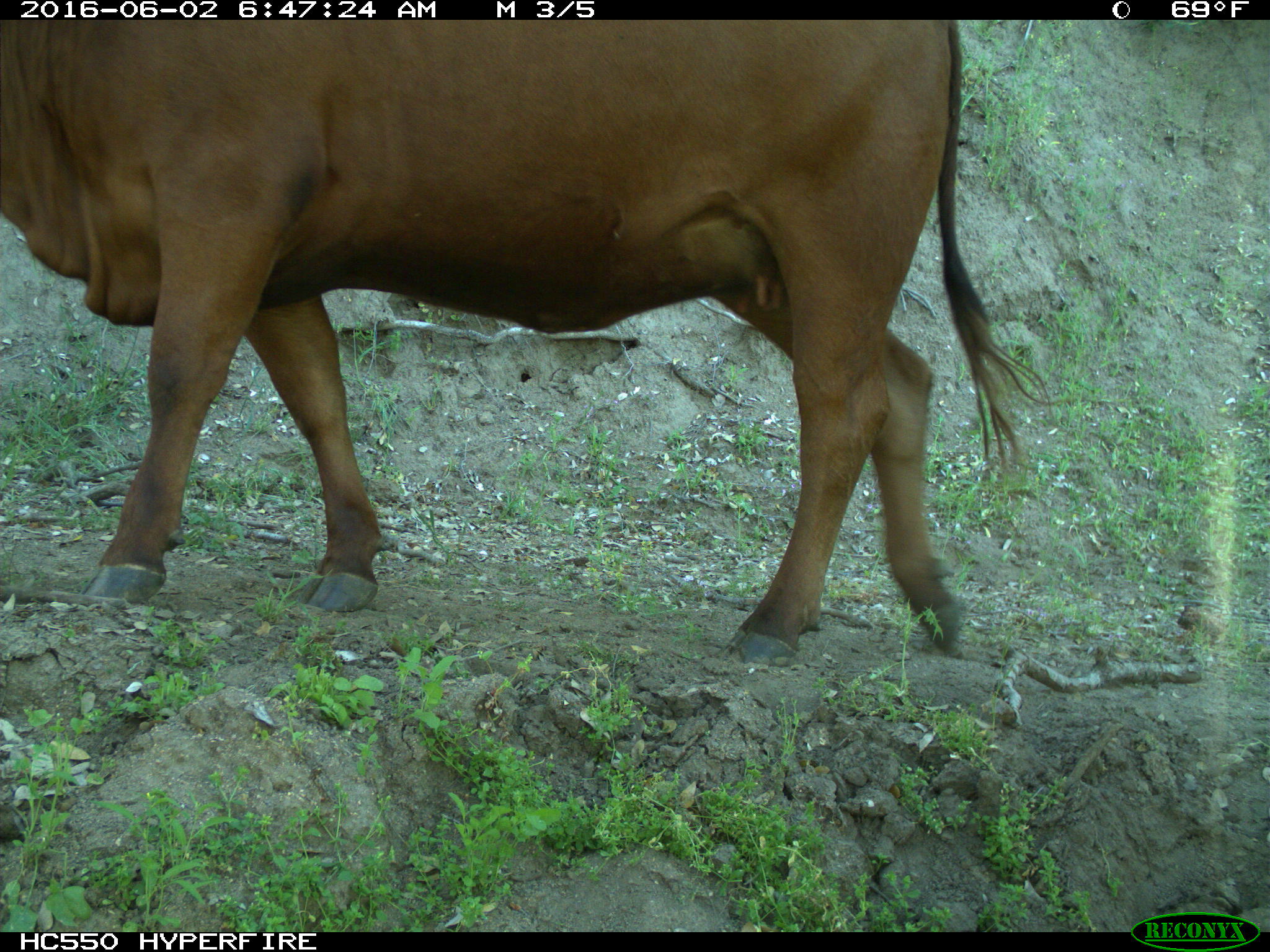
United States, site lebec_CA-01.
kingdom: Animalia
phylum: Chordata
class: Mammalia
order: Artiodactyla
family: Bovidae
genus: Bos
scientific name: Bos taurus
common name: domestic cow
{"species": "Bos taurus (domestic cow)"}